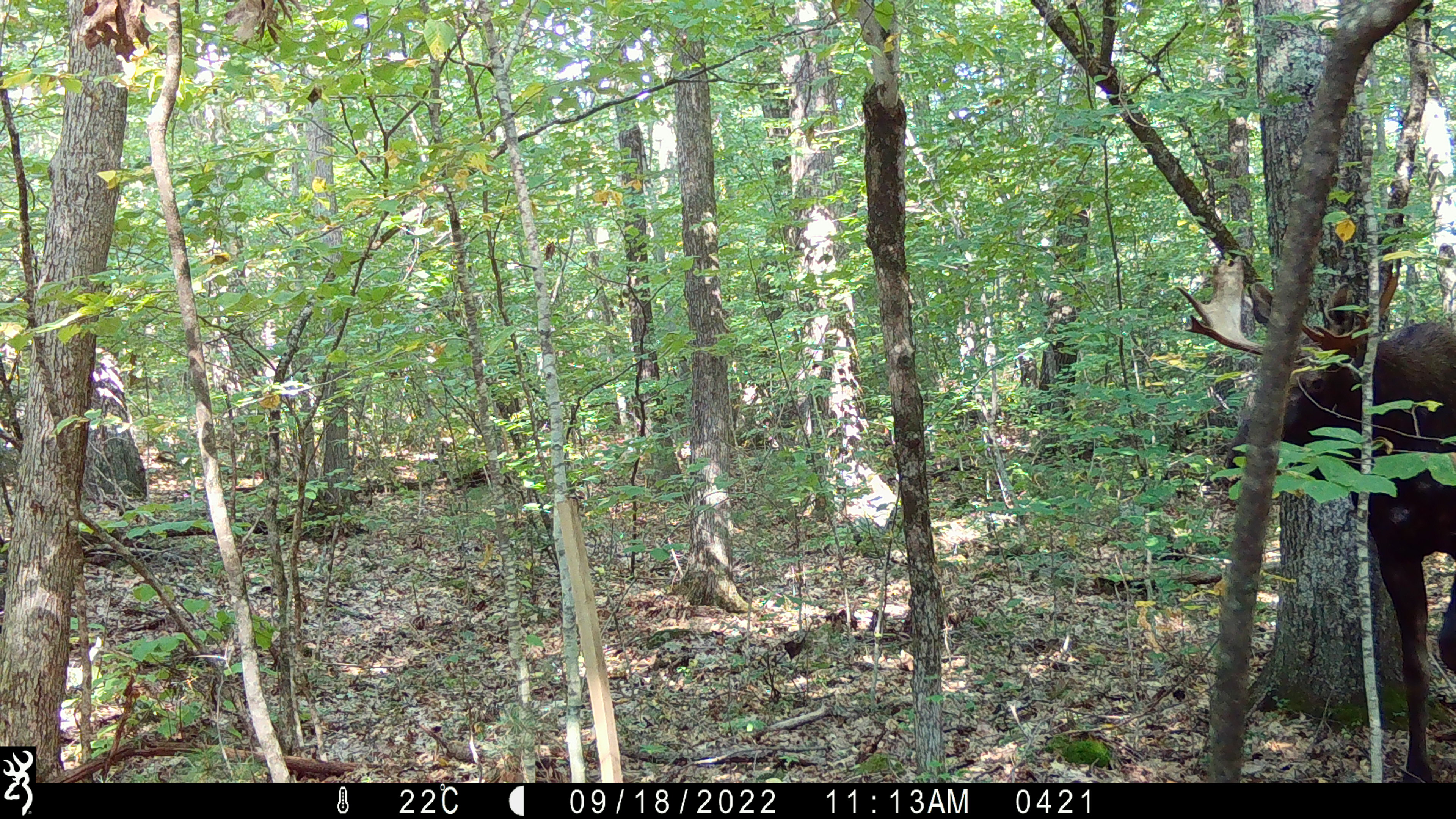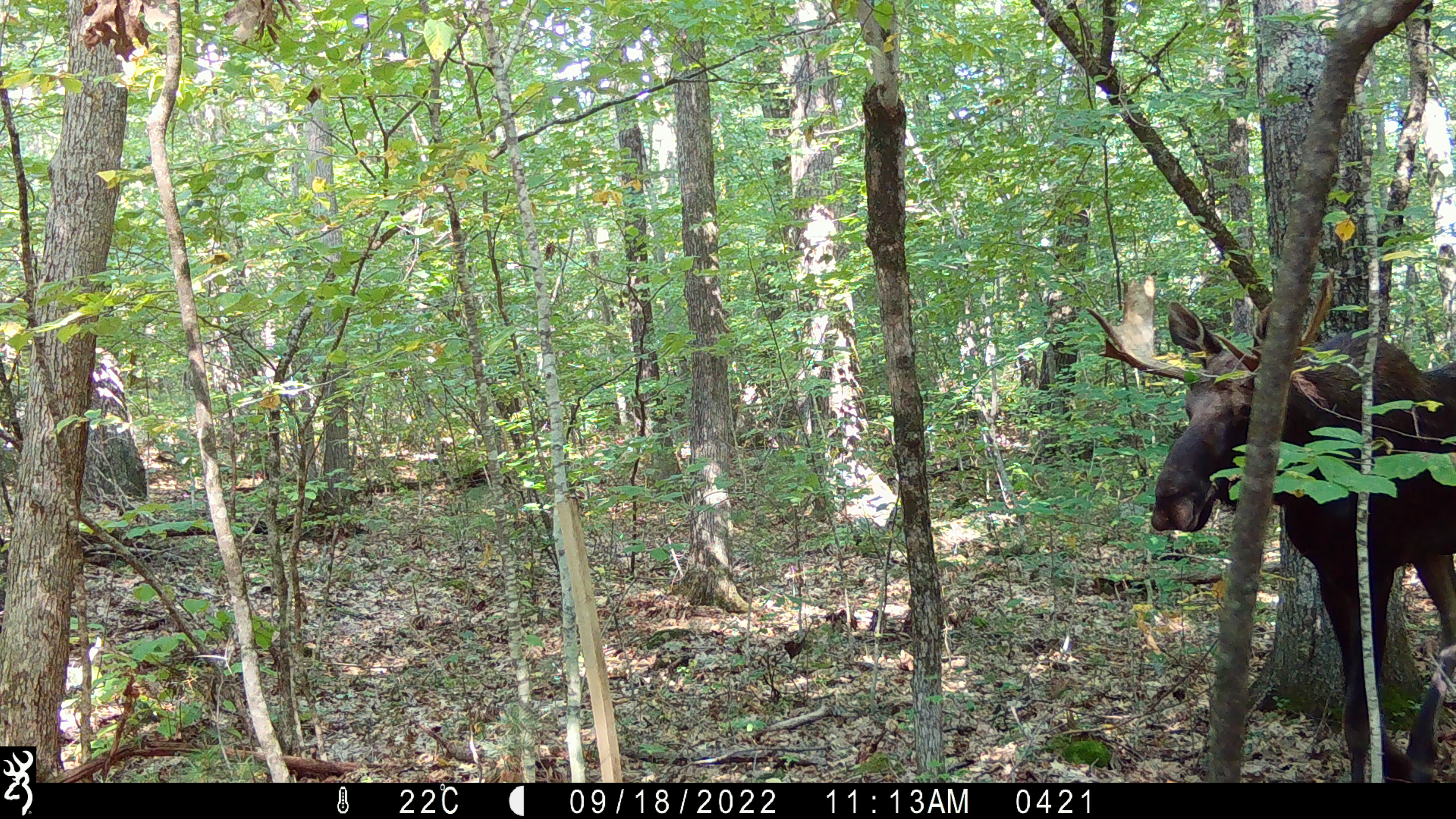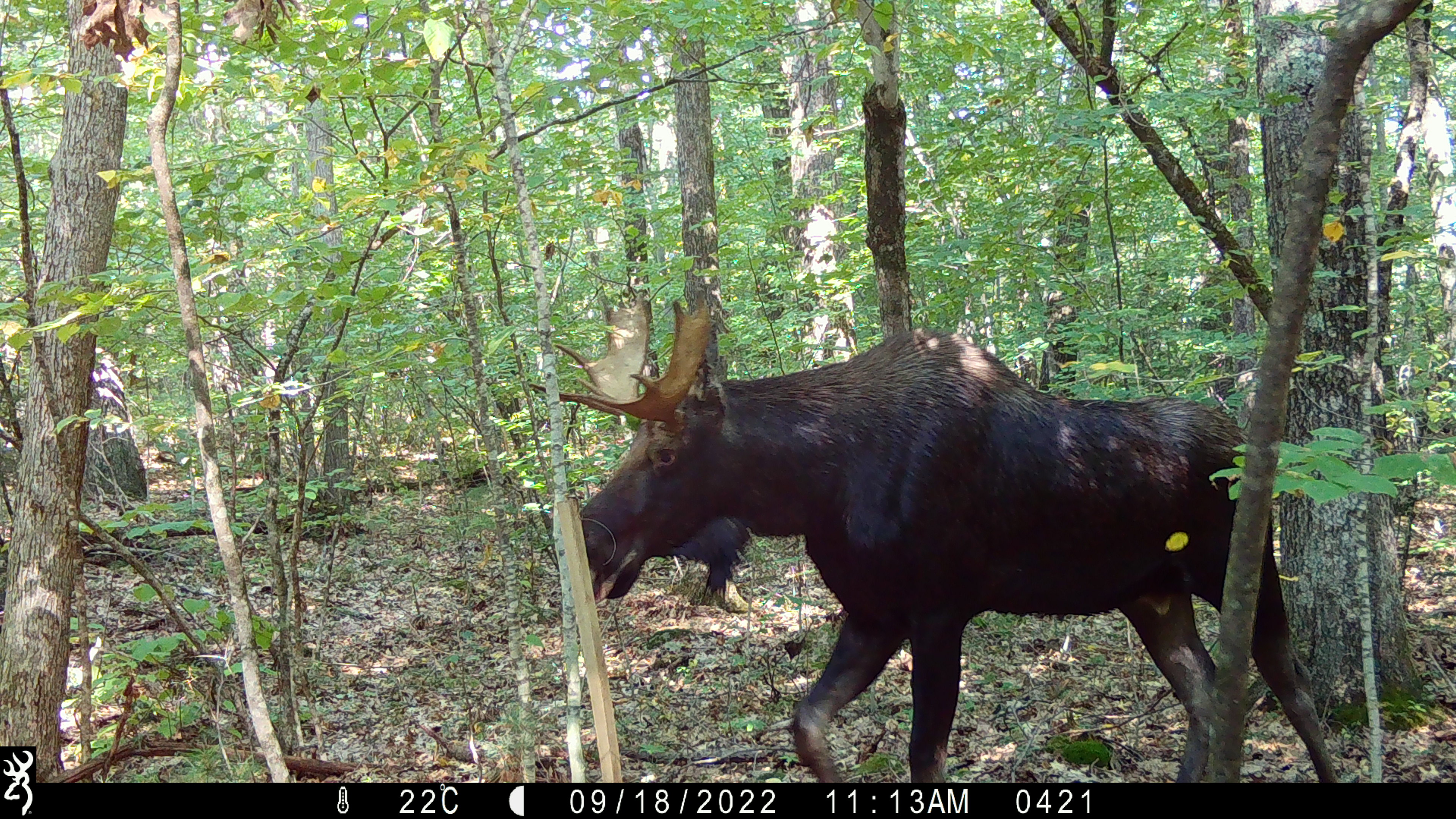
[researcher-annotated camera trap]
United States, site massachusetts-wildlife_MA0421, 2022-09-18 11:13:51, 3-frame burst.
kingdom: Animalia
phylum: Chordata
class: Mammalia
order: Artiodactyla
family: Cervidae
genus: Alces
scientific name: Alces alces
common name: moose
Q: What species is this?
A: Moose (Alces alces).